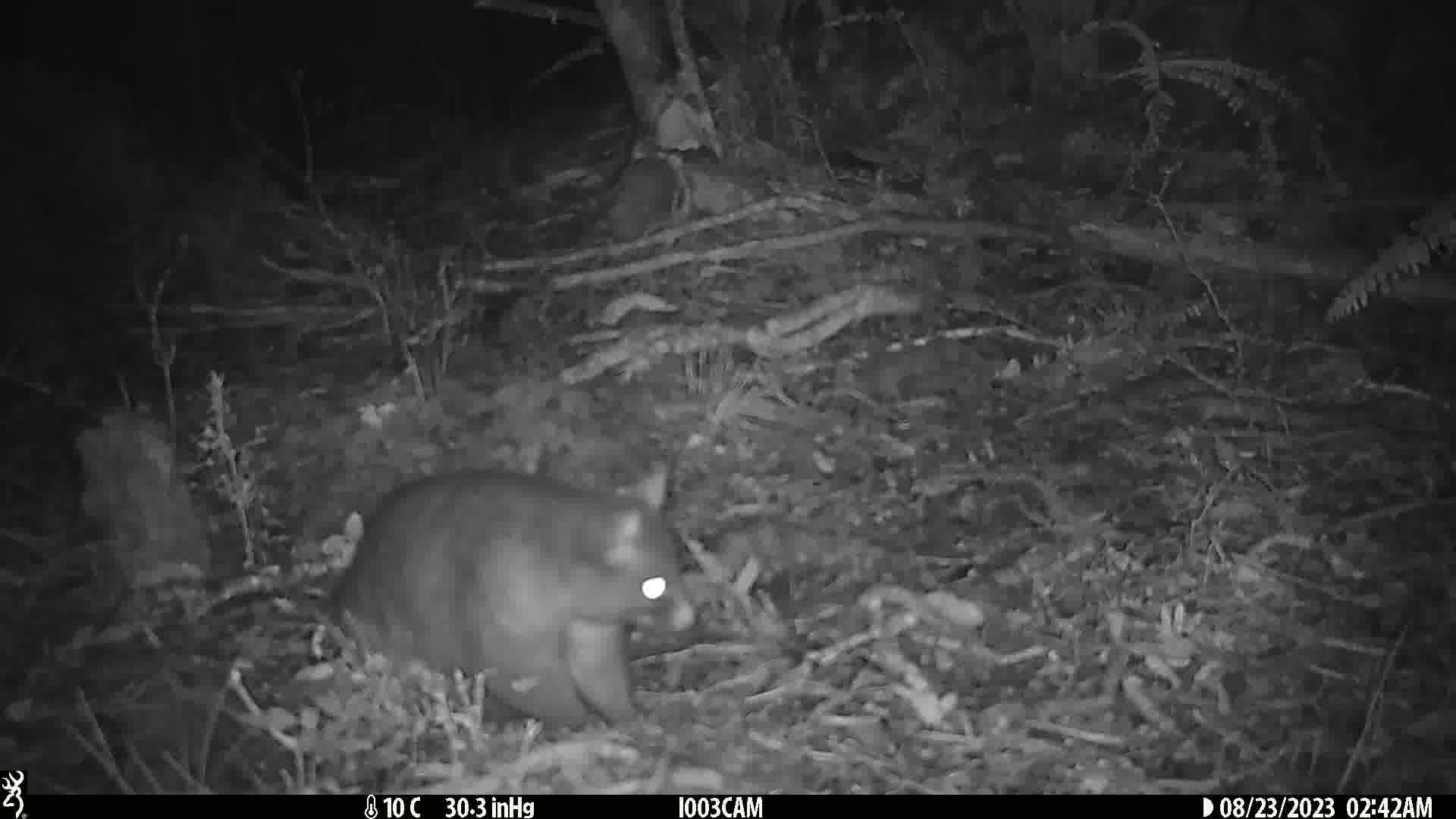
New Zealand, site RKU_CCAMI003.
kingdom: Animalia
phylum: Chordata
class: Mammalia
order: Diprotodontia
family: Phalangeridae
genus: Trichosurus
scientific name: Trichosurus vulpecula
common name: common brushtail possum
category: possum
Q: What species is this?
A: Possum (common brushtail possum) (Trichosurus vulpecula).